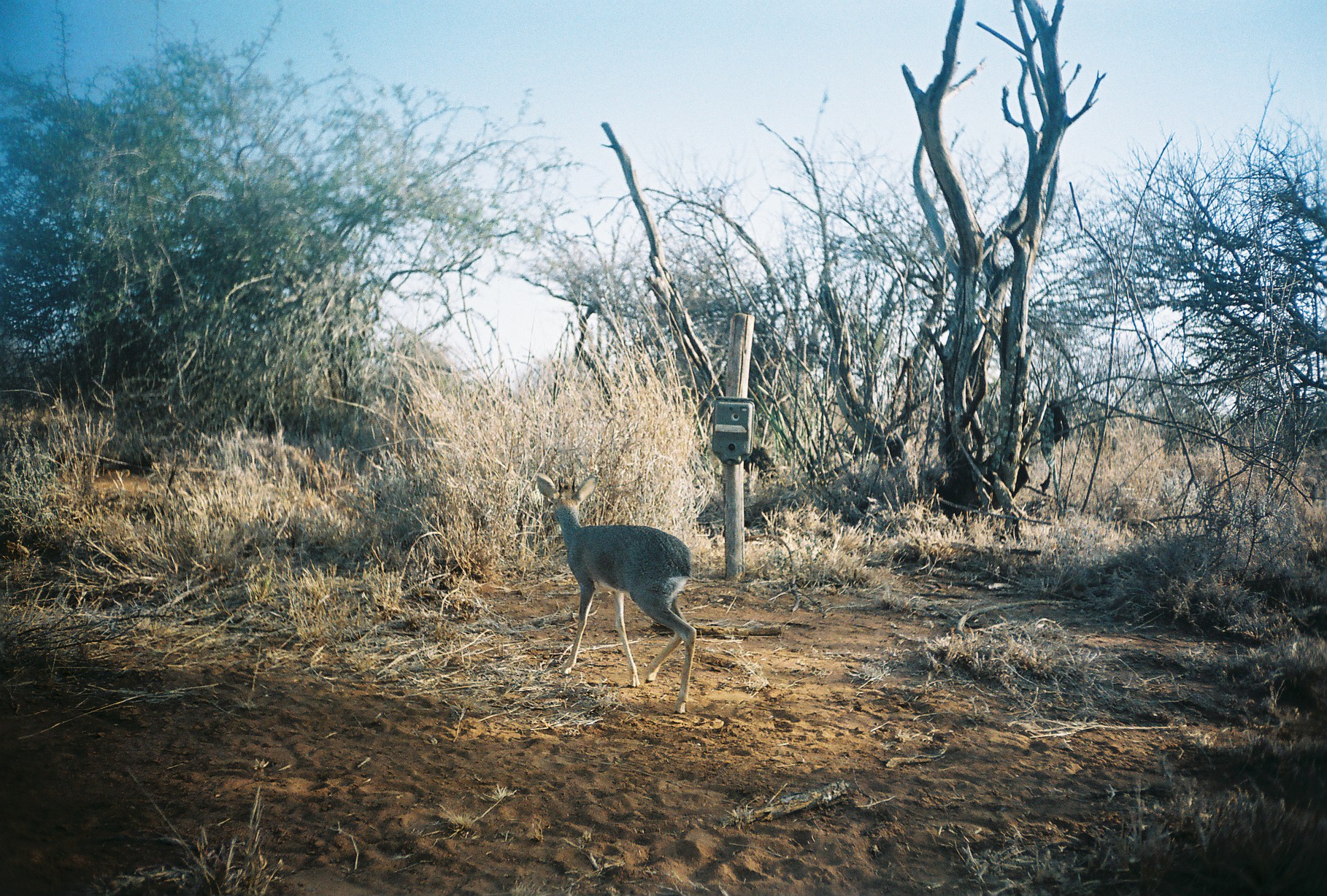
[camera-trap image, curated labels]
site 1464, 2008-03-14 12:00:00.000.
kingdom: Animalia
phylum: Chordata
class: Mammalia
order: Artiodactyla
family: Bovidae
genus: Madoqua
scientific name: Madoqua guentheri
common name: günther's dik-dik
Madoqua guentheri (günther's dik-dik), count 1.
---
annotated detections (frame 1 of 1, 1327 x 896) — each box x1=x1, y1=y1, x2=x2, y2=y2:
madoqua guentheri: x1=535, y1=470, x2=697, y2=714